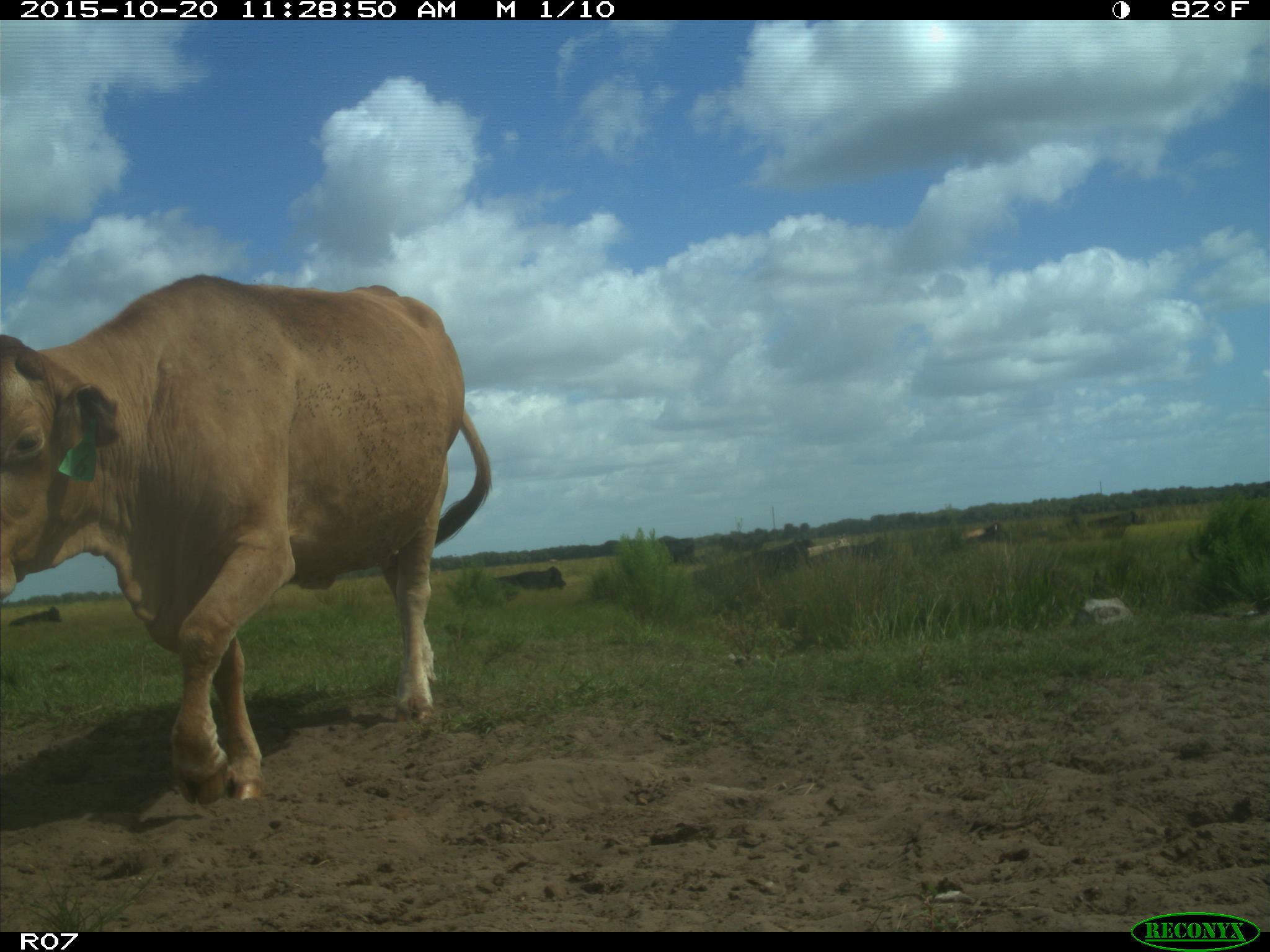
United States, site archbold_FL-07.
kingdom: Animalia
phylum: Chordata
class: Mammalia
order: Artiodactyla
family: Bovidae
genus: Bos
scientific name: Bos taurus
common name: domestic cow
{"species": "Bos taurus (domestic cow)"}